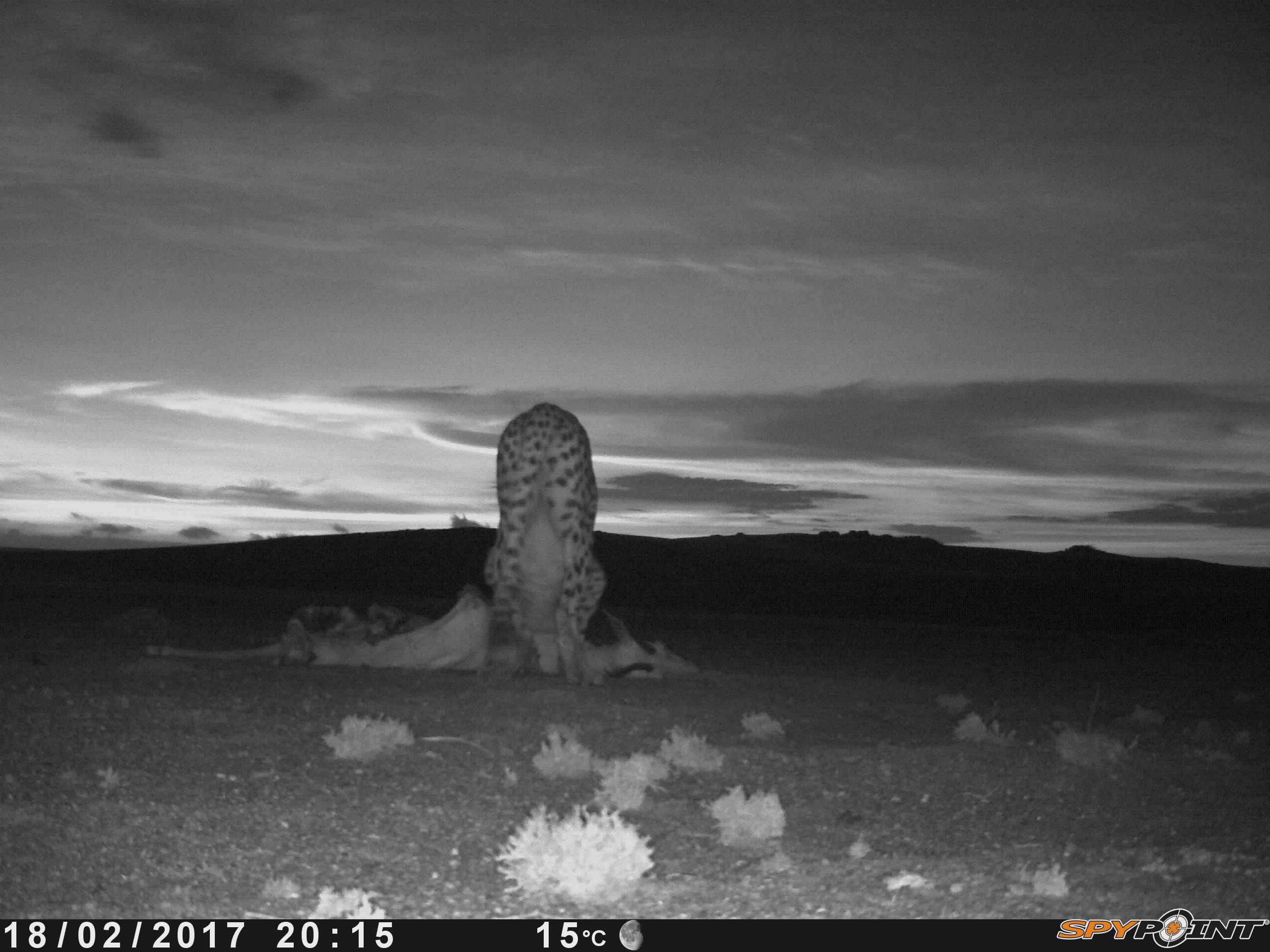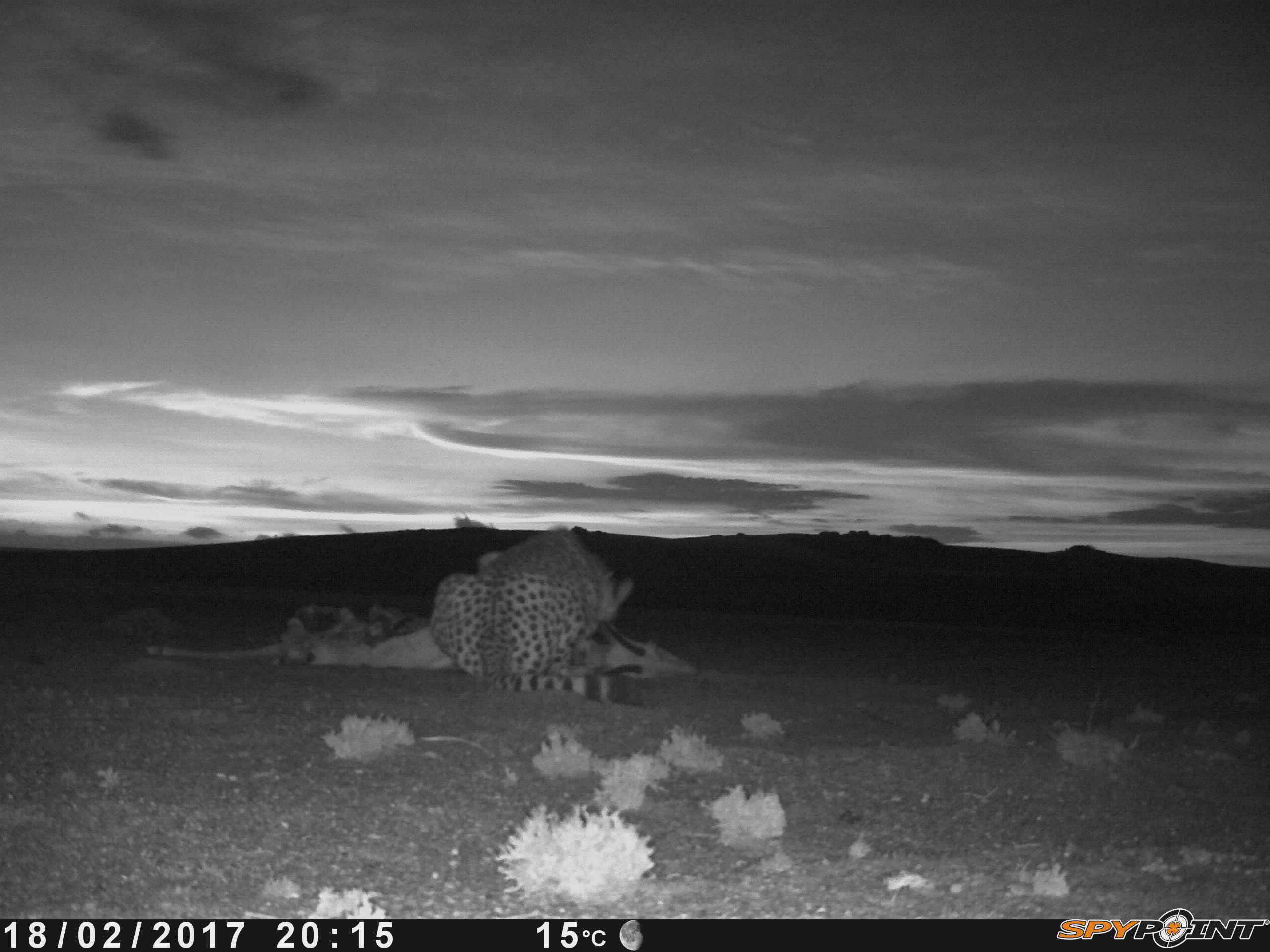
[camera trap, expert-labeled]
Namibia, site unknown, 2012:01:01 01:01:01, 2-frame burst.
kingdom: Animalia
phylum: Chordata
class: Mammalia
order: Carnivora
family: Felidae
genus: Acinonyx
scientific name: Acinonyx jubatus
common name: cheetah